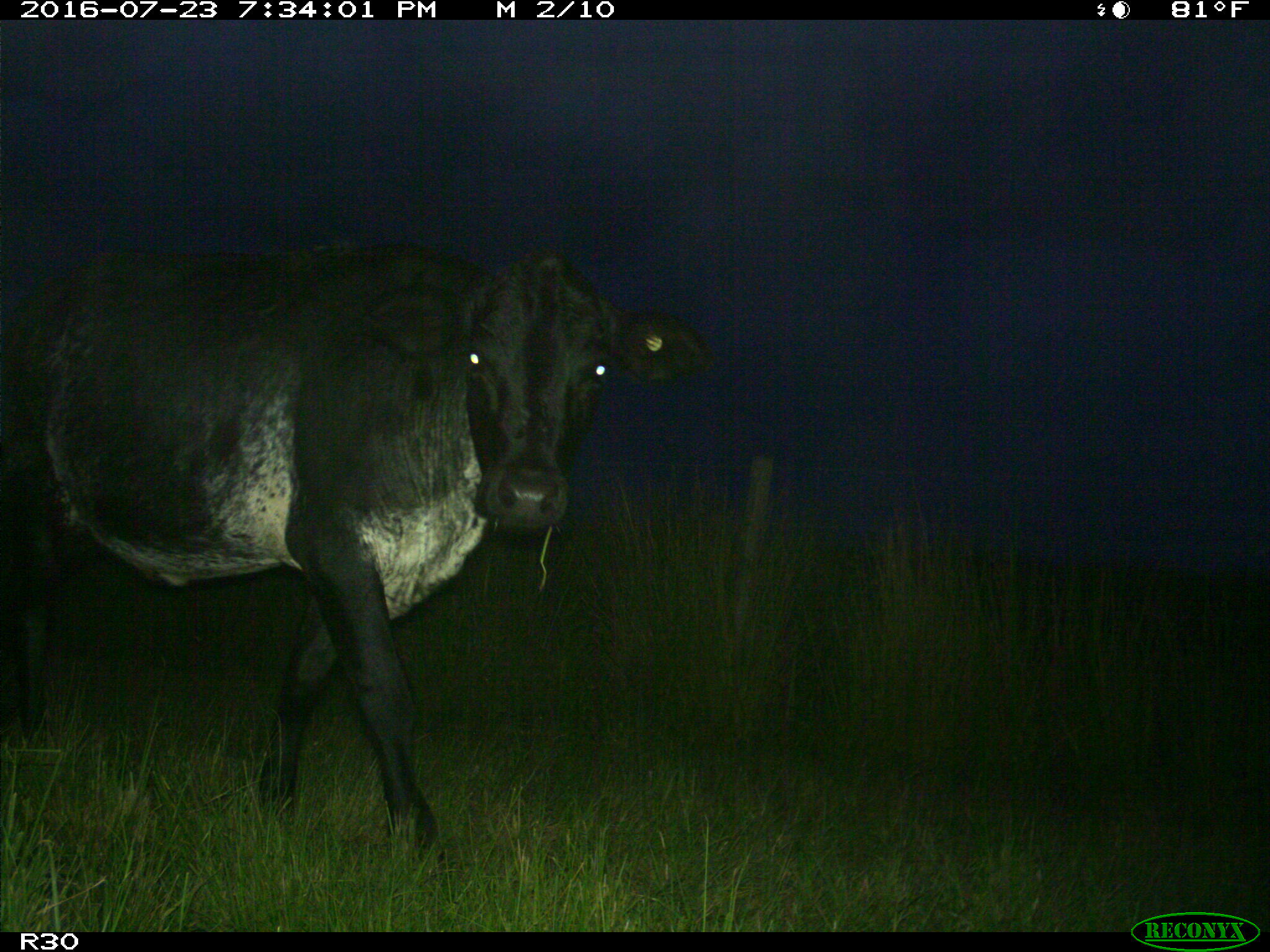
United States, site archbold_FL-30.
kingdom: Animalia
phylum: Chordata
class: Mammalia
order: Artiodactyla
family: Bovidae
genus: Bos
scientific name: Bos taurus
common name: domestic cow